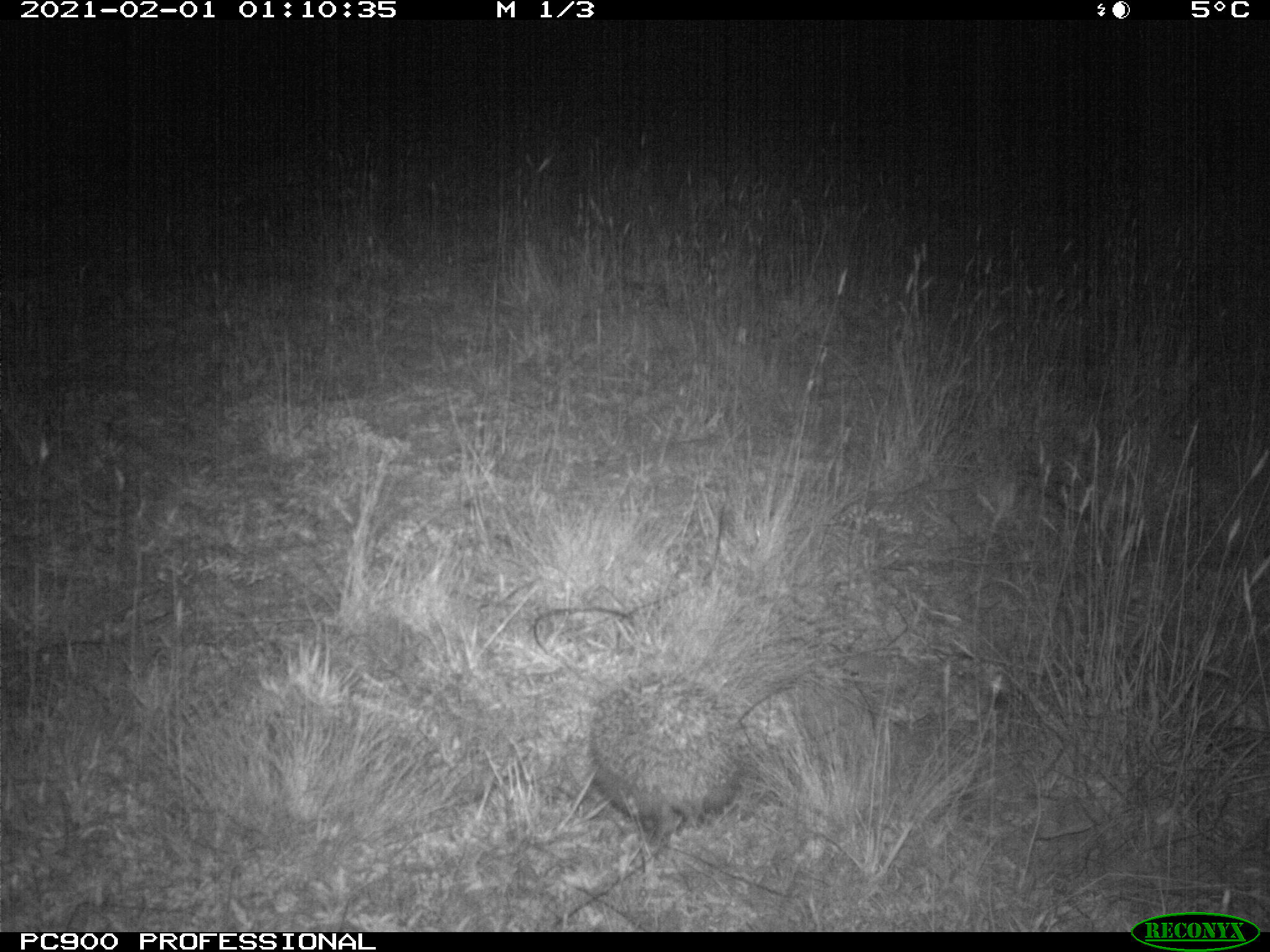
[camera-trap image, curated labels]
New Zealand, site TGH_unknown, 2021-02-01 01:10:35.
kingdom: Animalia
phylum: Chordata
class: Mammalia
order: Eulipotyphla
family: Erinaceidae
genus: Erinaceus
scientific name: Erinaceus europaeus europaeus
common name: european hedgehog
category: hedgehog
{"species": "hedgehog (european hedgehog) (Erinaceus europaeus europaeus)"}